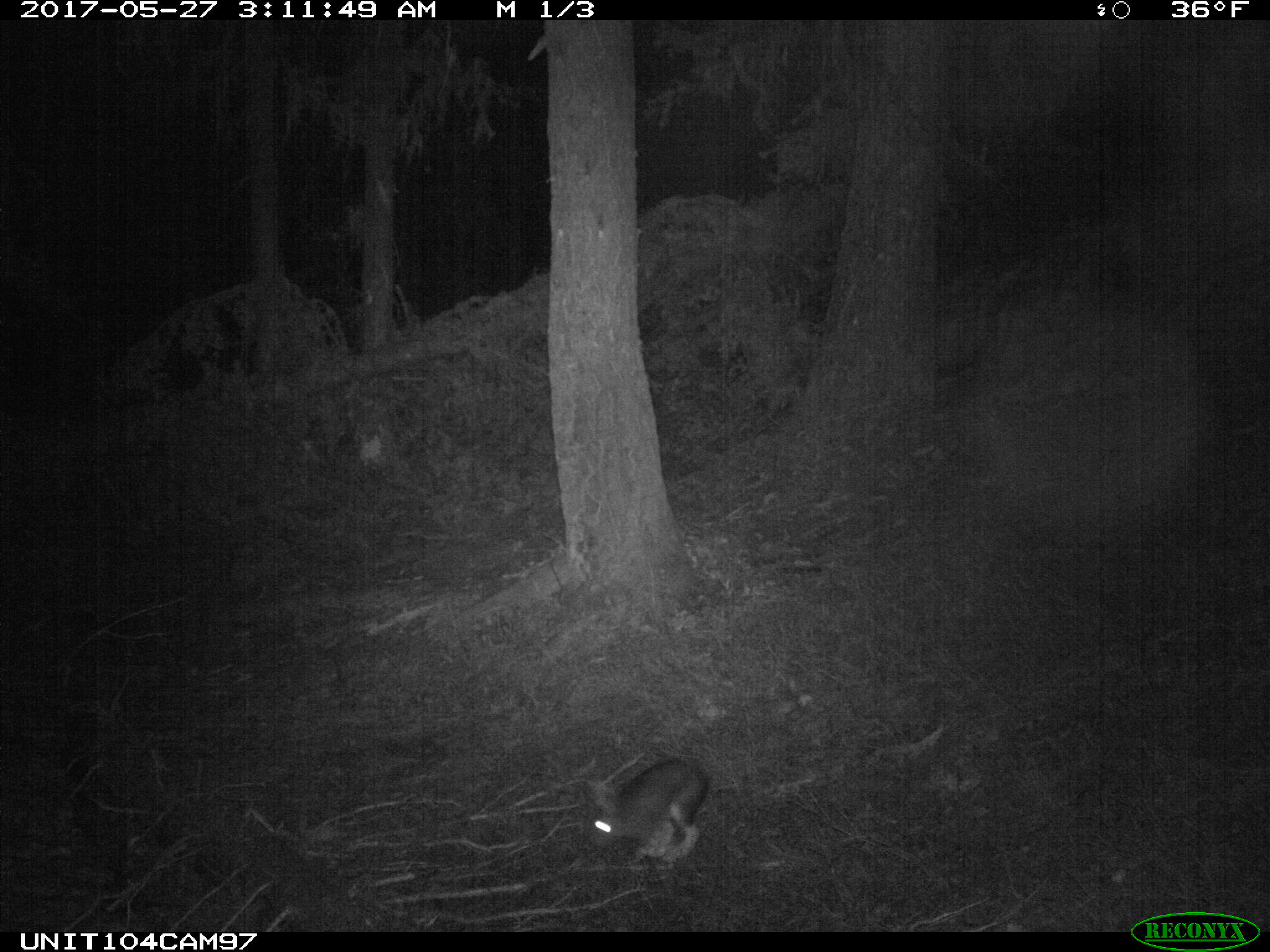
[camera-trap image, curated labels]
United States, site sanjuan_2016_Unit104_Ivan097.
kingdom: Animalia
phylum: Chordata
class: Mammalia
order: Lagomorpha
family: Leporidae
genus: Lepus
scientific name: Lepus americanus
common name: snowshoe hare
Lepus americanus (snowshoe hare).